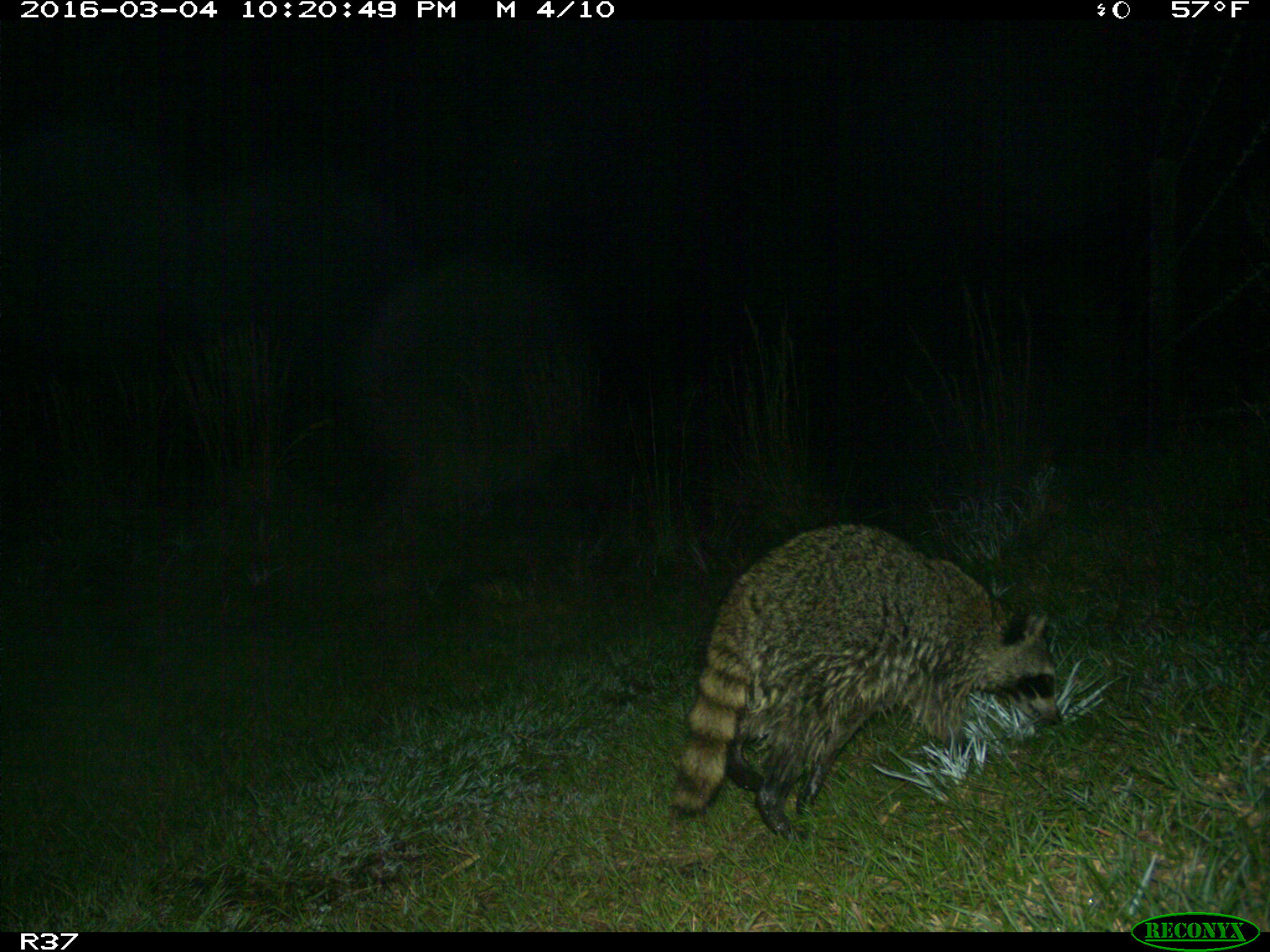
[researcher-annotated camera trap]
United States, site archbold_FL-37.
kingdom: Animalia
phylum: Chordata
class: Mammalia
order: Carnivora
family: Procyonidae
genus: Procyon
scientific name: Procyon lotor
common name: common raccoon